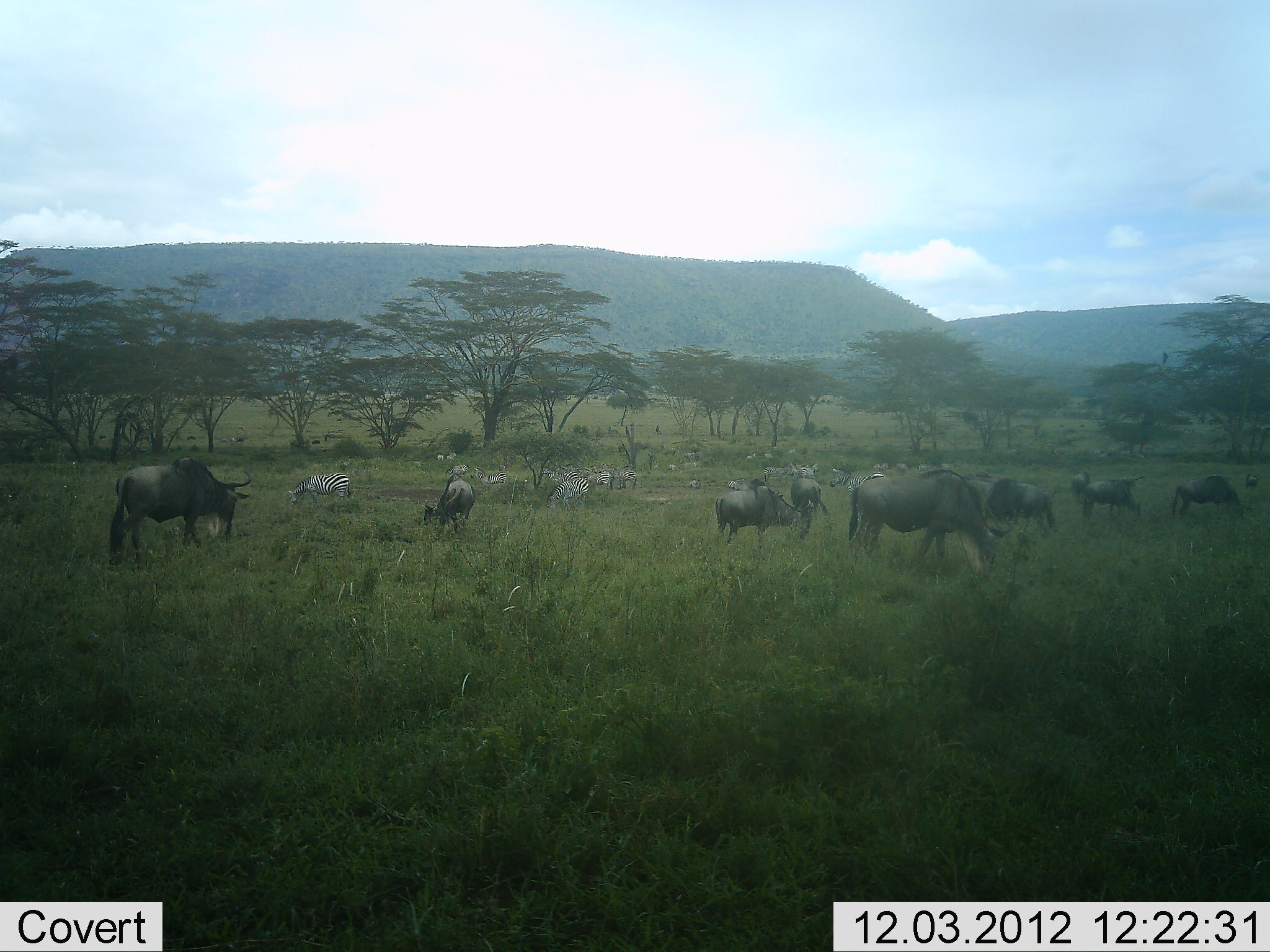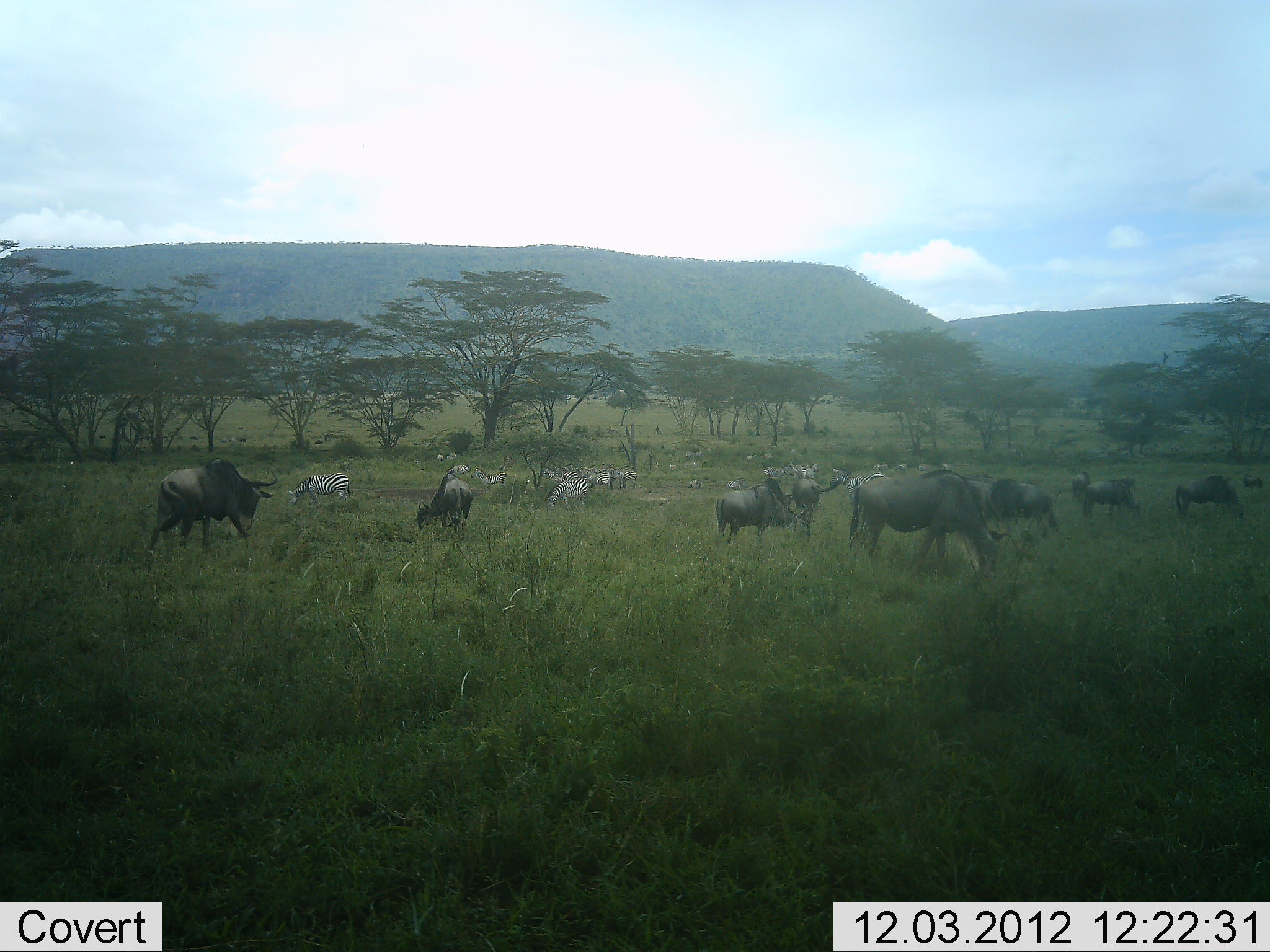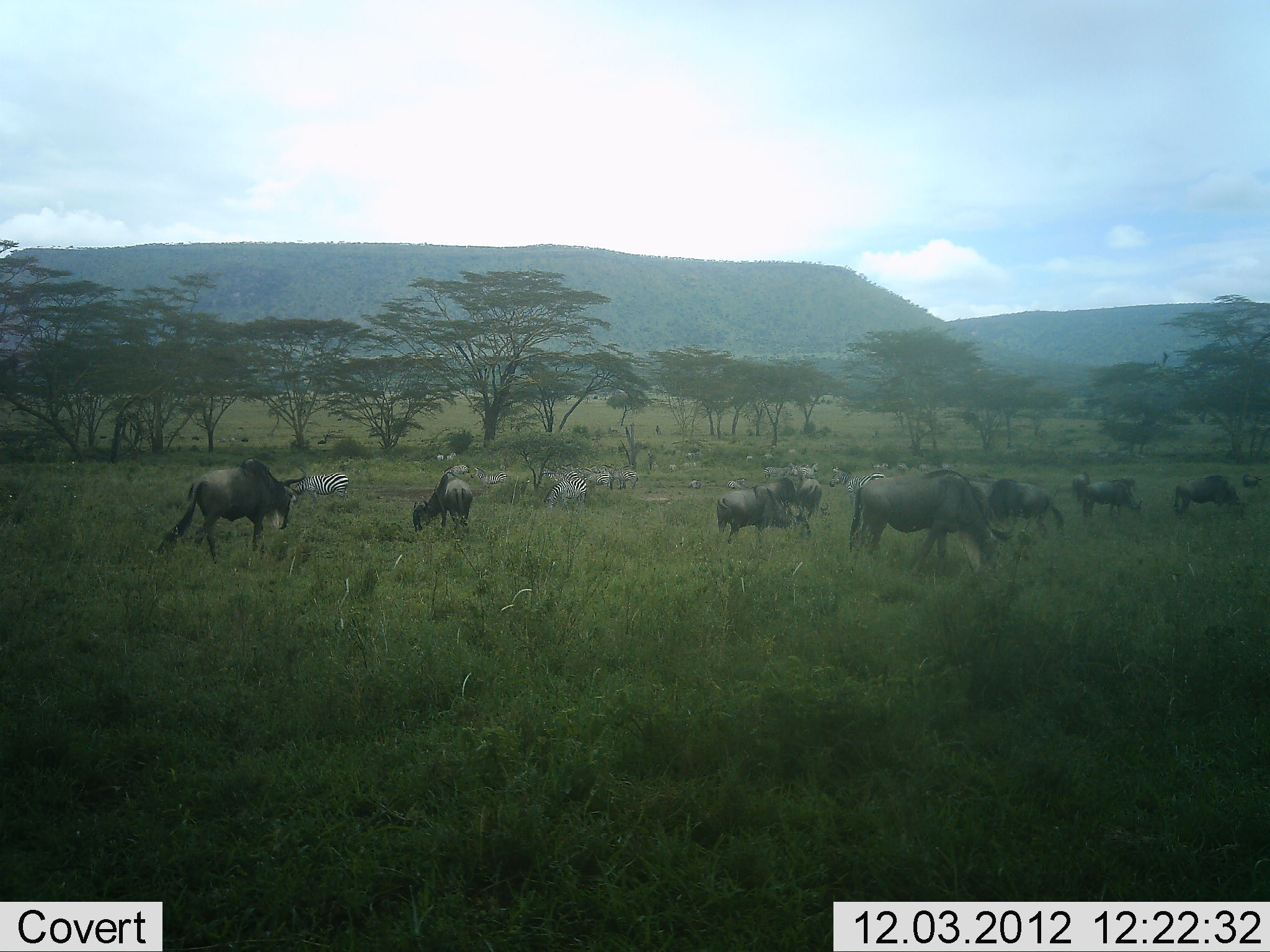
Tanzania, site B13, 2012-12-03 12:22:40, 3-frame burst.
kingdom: Animalia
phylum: Chordata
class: Mammalia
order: Artiodactyla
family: Bovidae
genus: Connochaetes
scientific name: Connochaetes taurinus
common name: blue wildebeest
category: wildebeest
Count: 10.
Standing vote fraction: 40%.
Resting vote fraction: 0%.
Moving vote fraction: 60%.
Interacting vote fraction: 0%.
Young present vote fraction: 0%.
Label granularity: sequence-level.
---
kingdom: Animalia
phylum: Chordata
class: Mammalia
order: Perissodactyla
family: Equidae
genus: Equus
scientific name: Equus quagga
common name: plains zebra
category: zebra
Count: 10.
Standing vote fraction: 40%.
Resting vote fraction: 0%.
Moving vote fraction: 10%.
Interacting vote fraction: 0%.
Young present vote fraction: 0%.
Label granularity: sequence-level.